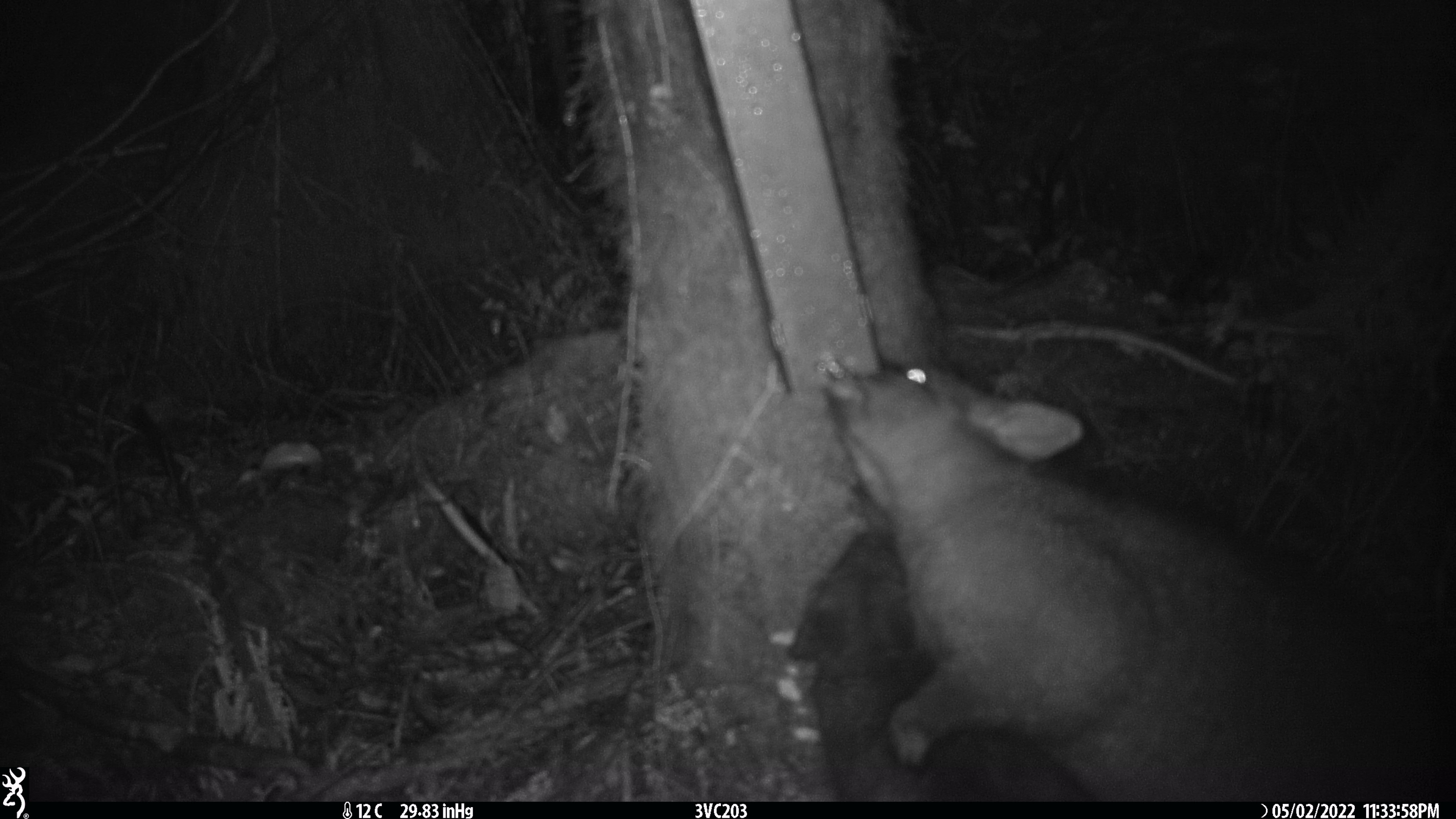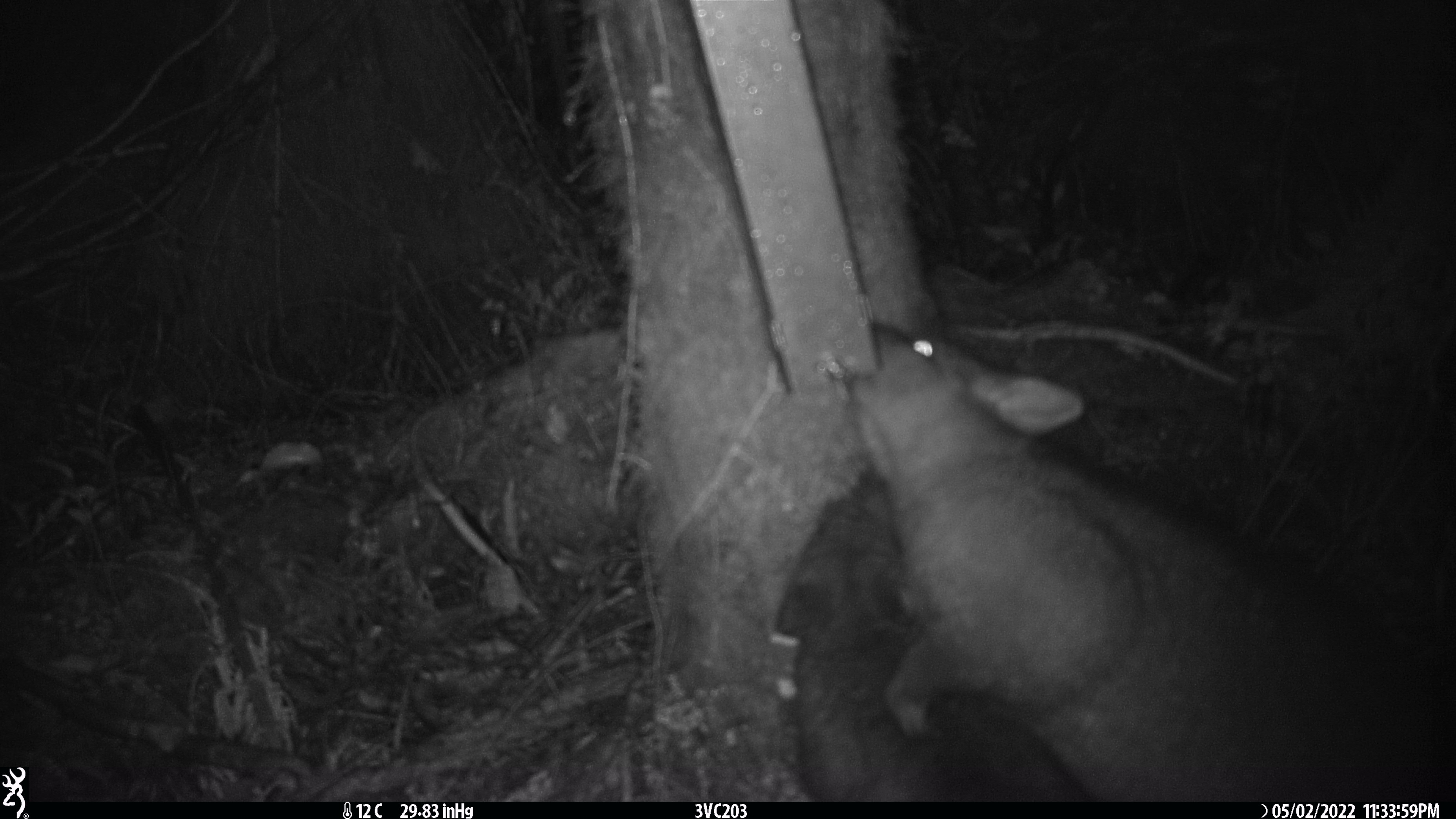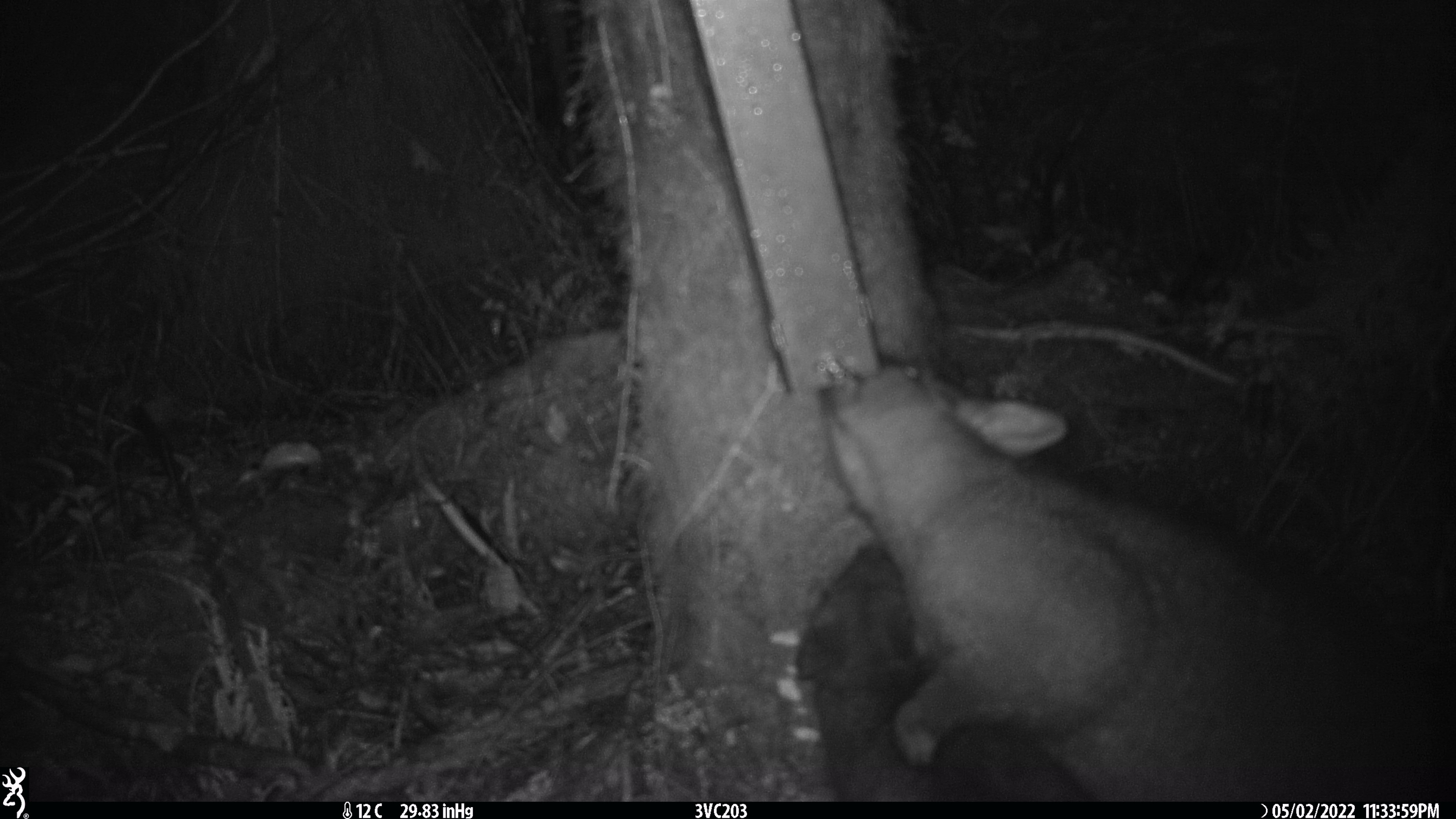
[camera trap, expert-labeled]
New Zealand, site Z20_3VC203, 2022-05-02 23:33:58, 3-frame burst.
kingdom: Animalia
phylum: Chordata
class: Mammalia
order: Diprotodontia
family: Phalangeridae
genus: Trichosurus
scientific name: Trichosurus vulpecula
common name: common brushtail possum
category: possum